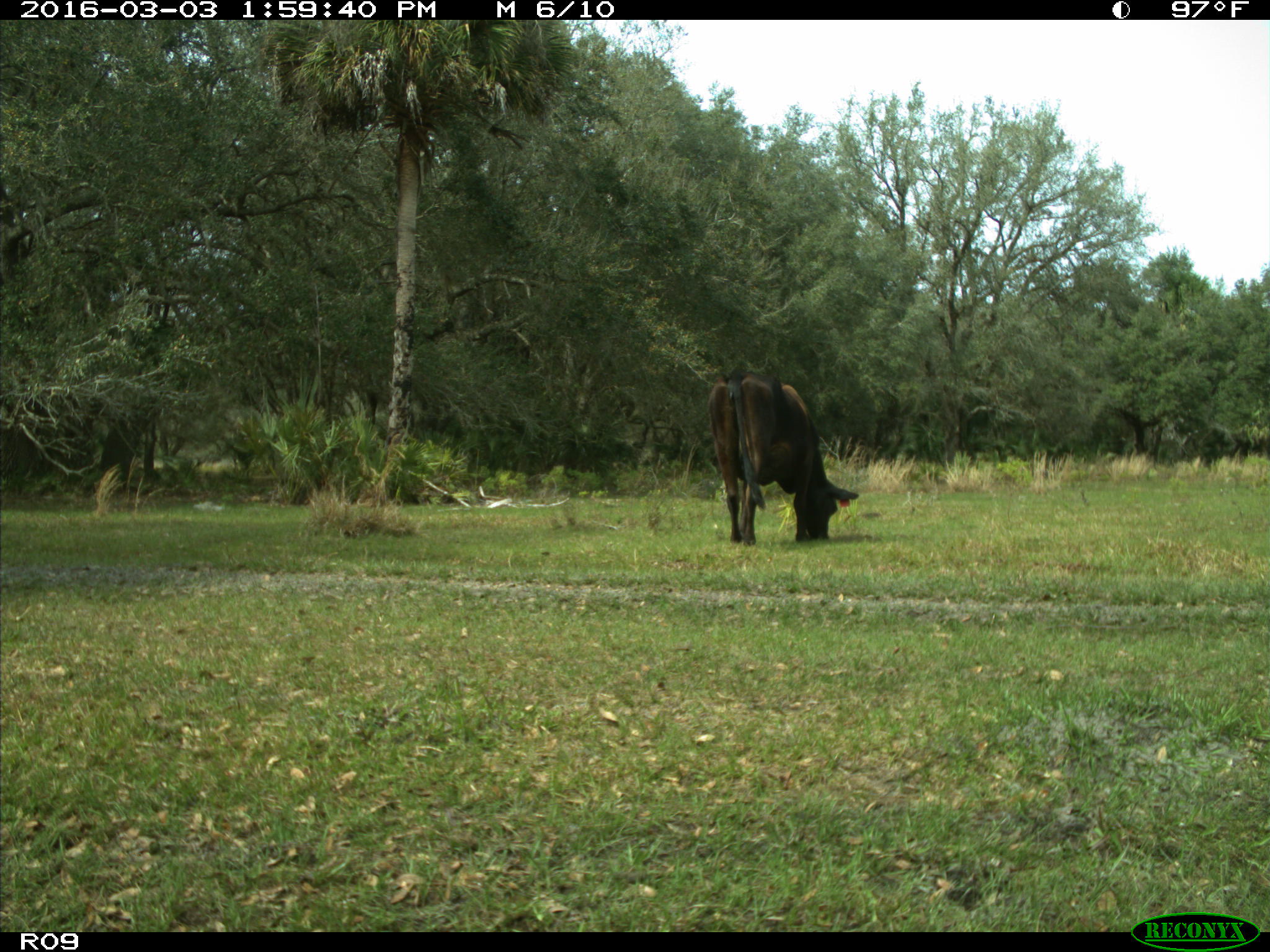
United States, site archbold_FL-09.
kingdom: Animalia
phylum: Chordata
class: Mammalia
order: Artiodactyla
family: Bovidae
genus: Bos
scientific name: Bos taurus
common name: domestic cow